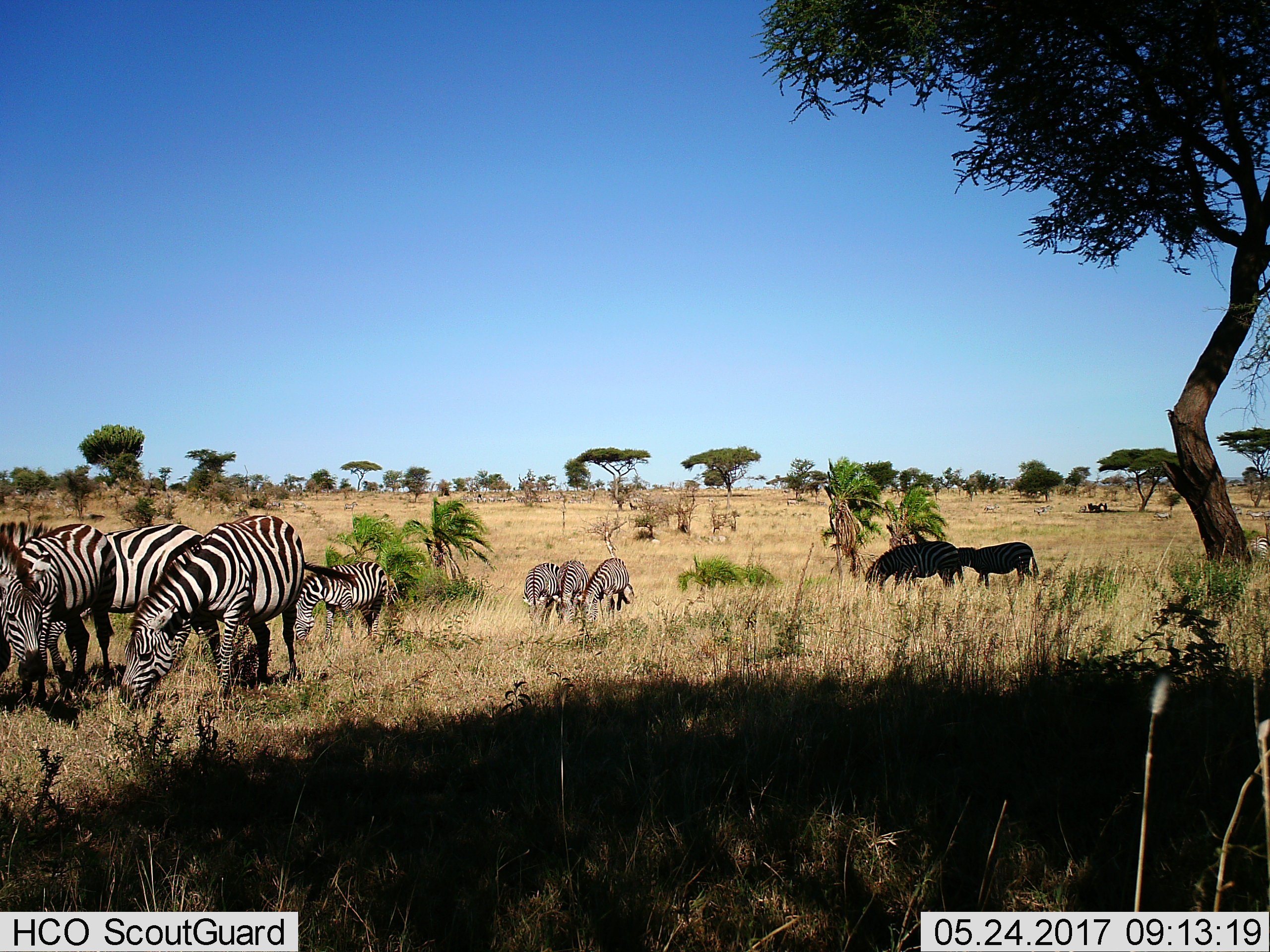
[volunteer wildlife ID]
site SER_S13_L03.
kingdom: Animalia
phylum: Chordata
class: Mammalia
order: Perissodactyla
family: Equidae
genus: Equus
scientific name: Equus quagga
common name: plains zebra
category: zebraplains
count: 11-50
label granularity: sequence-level